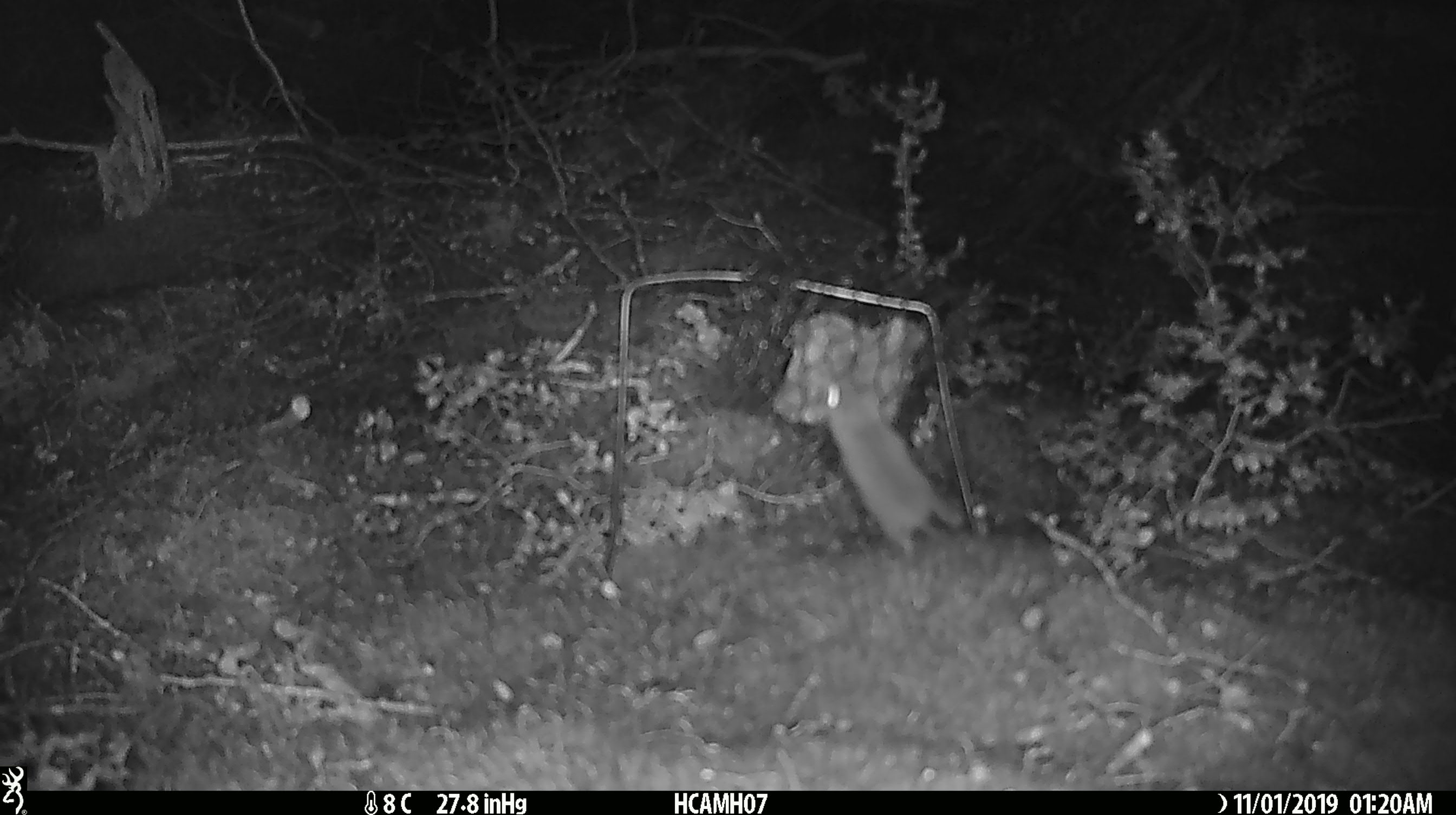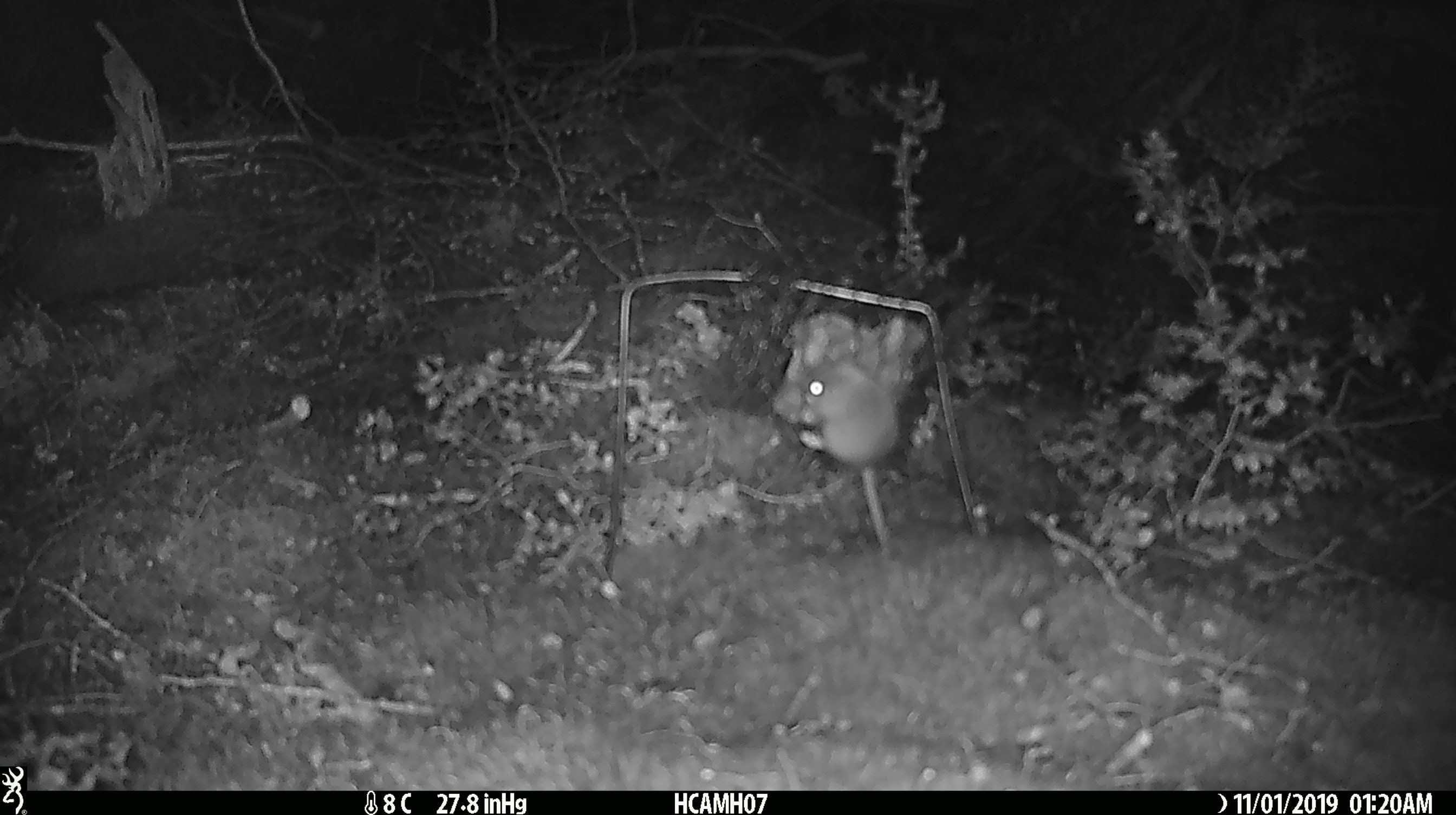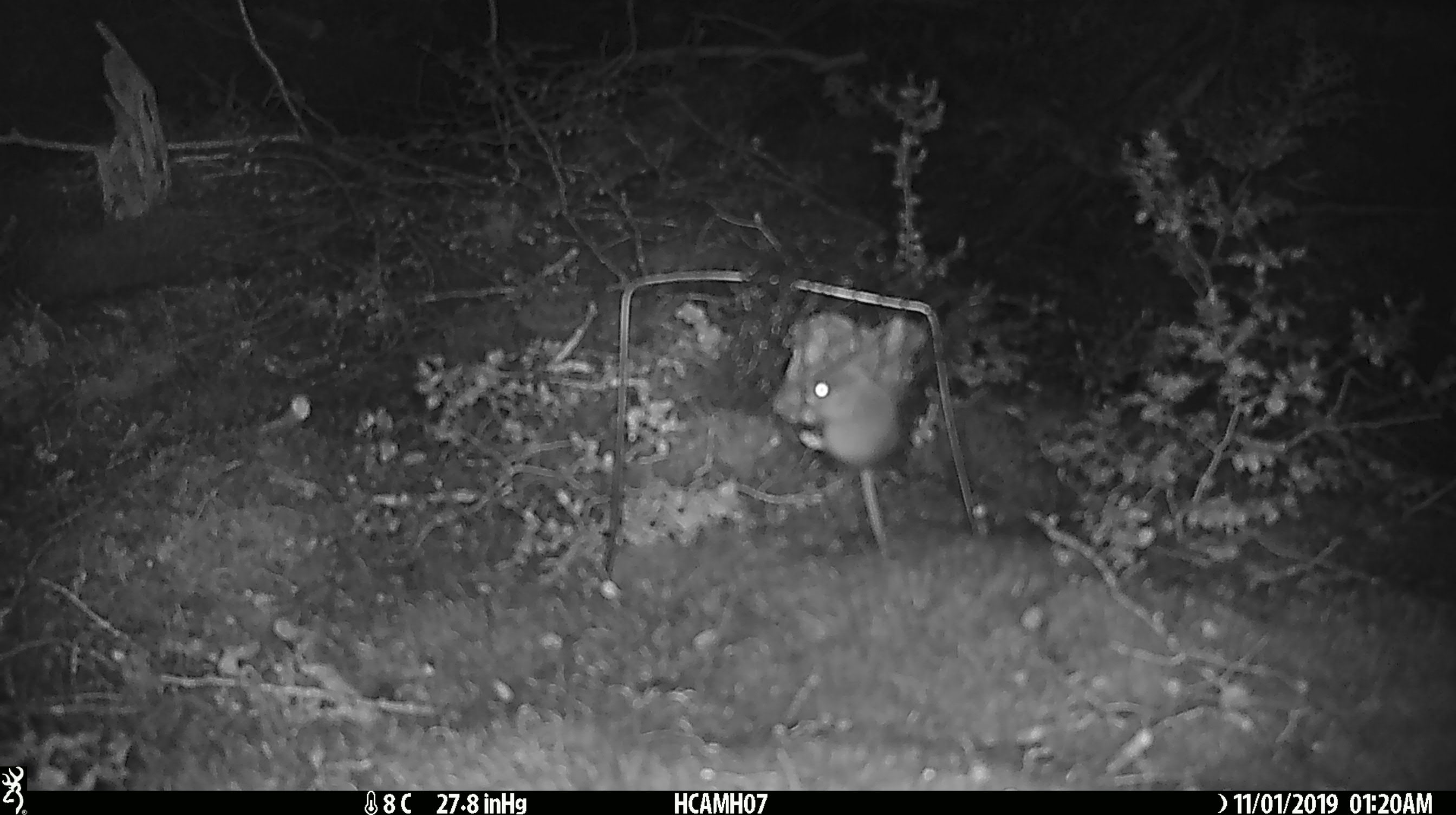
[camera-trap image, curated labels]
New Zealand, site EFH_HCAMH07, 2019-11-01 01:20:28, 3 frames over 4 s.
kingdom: Animalia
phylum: Chordata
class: Mammalia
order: Rodentia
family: Muridae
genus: Mus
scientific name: Mus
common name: mouse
Mouse (Mus).